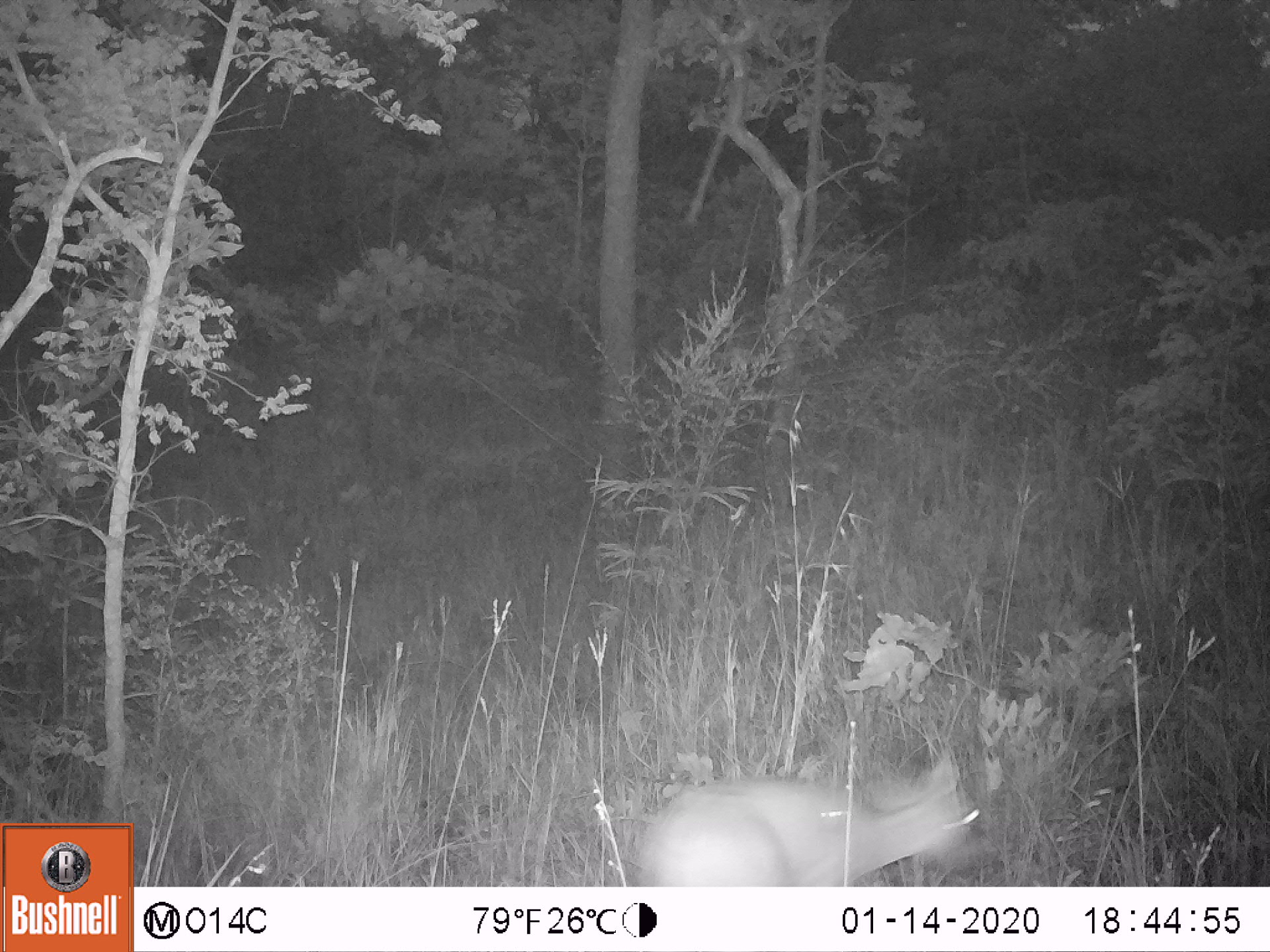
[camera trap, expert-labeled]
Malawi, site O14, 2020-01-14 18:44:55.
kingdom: Animalia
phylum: Chordata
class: Mammalia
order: Artiodactyla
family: Bovidae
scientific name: Antilopinae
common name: small antelope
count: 1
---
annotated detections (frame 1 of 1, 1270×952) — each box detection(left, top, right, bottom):
small antelope: detection(612, 736, 1006, 886)